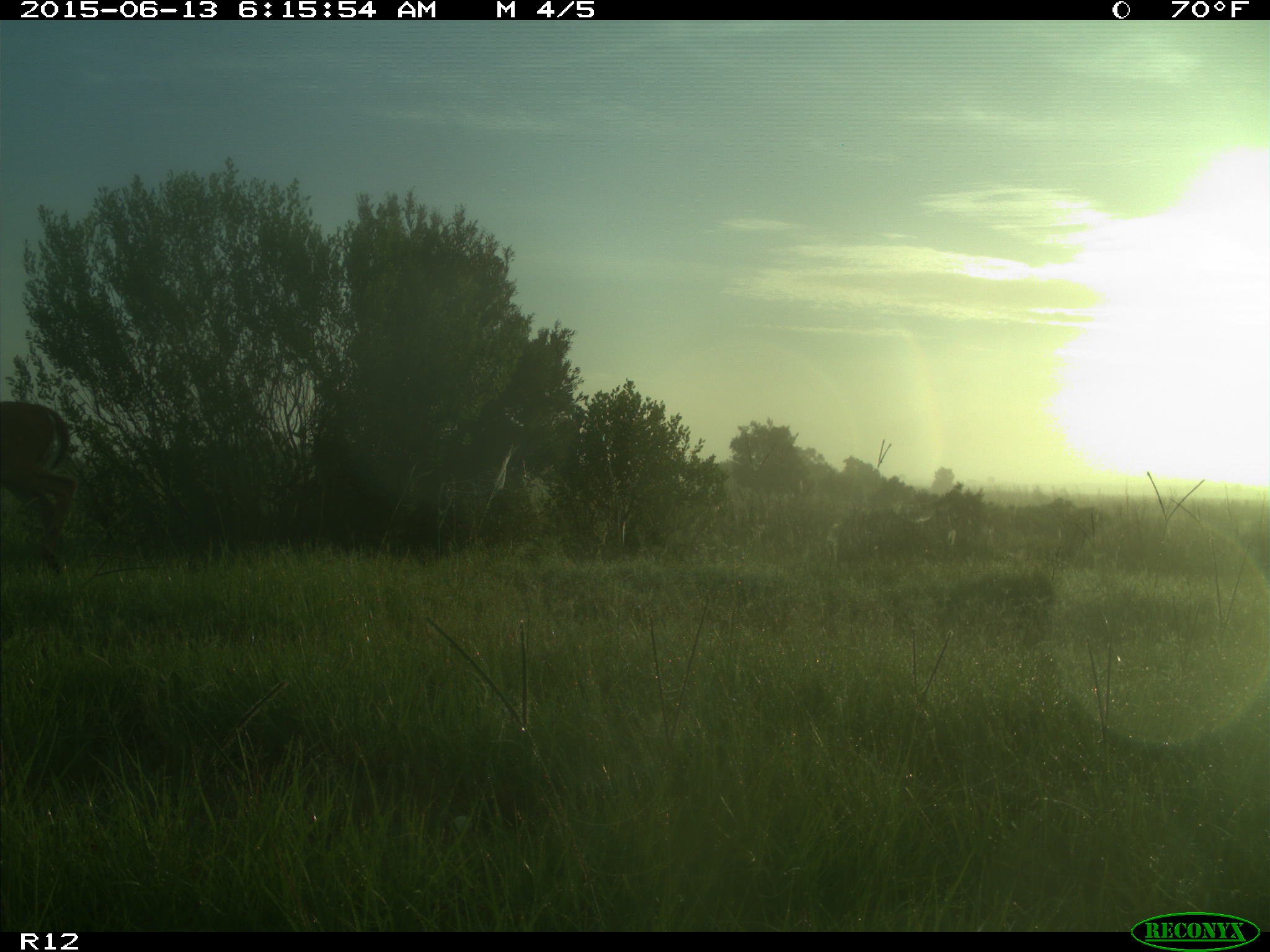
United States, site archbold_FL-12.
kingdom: Animalia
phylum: Chordata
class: Mammalia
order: Artiodactyla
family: Cervidae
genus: Odocoileus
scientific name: Odocoileus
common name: deer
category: unidentified deer